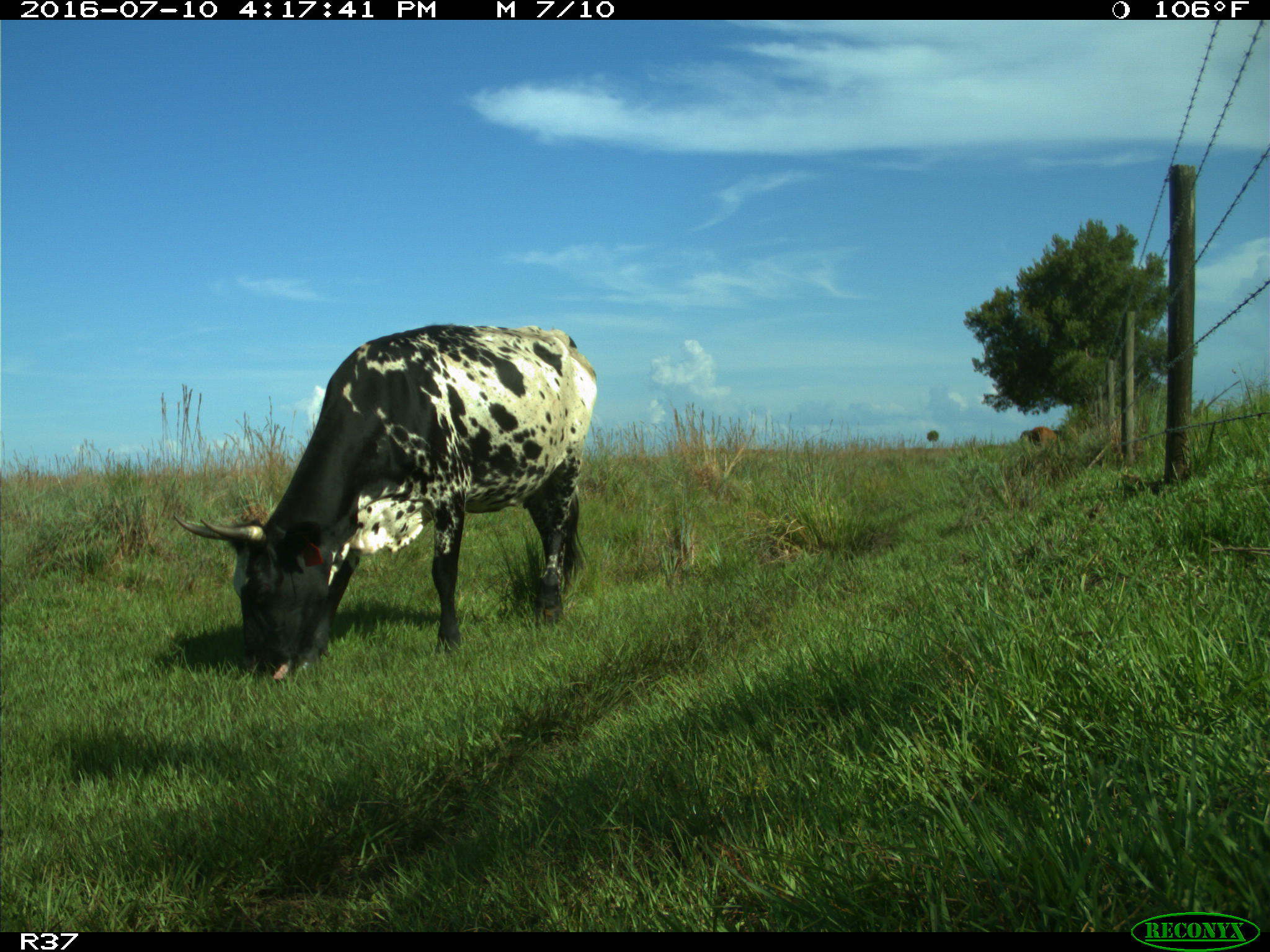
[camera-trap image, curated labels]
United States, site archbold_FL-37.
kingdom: Animalia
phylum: Chordata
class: Mammalia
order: Artiodactyla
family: Bovidae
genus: Bos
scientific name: Bos taurus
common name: domestic cow